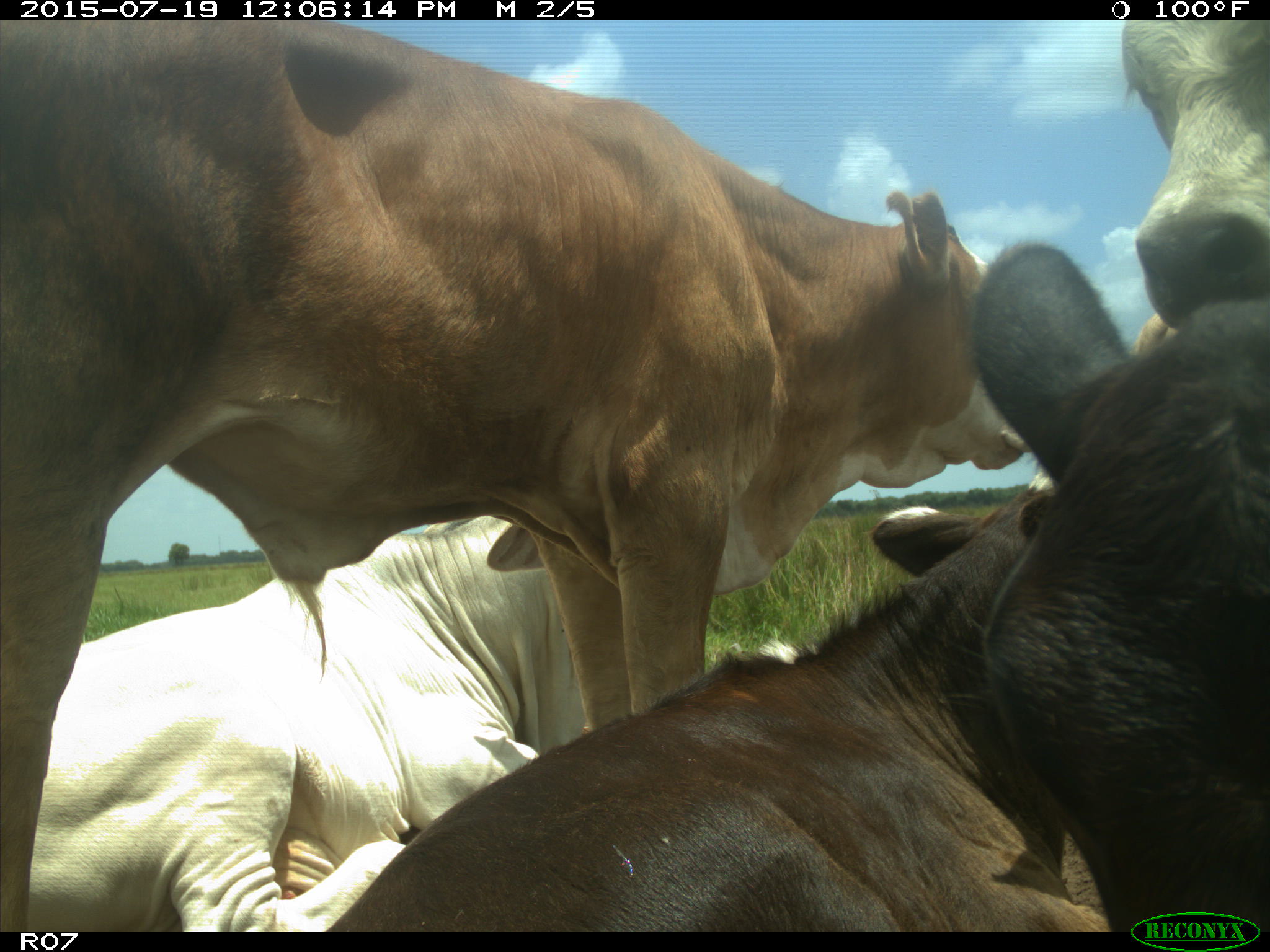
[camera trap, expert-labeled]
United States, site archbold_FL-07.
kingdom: Animalia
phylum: Chordata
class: Mammalia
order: Artiodactyla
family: Bovidae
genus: Bos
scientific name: Bos taurus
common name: domestic cow